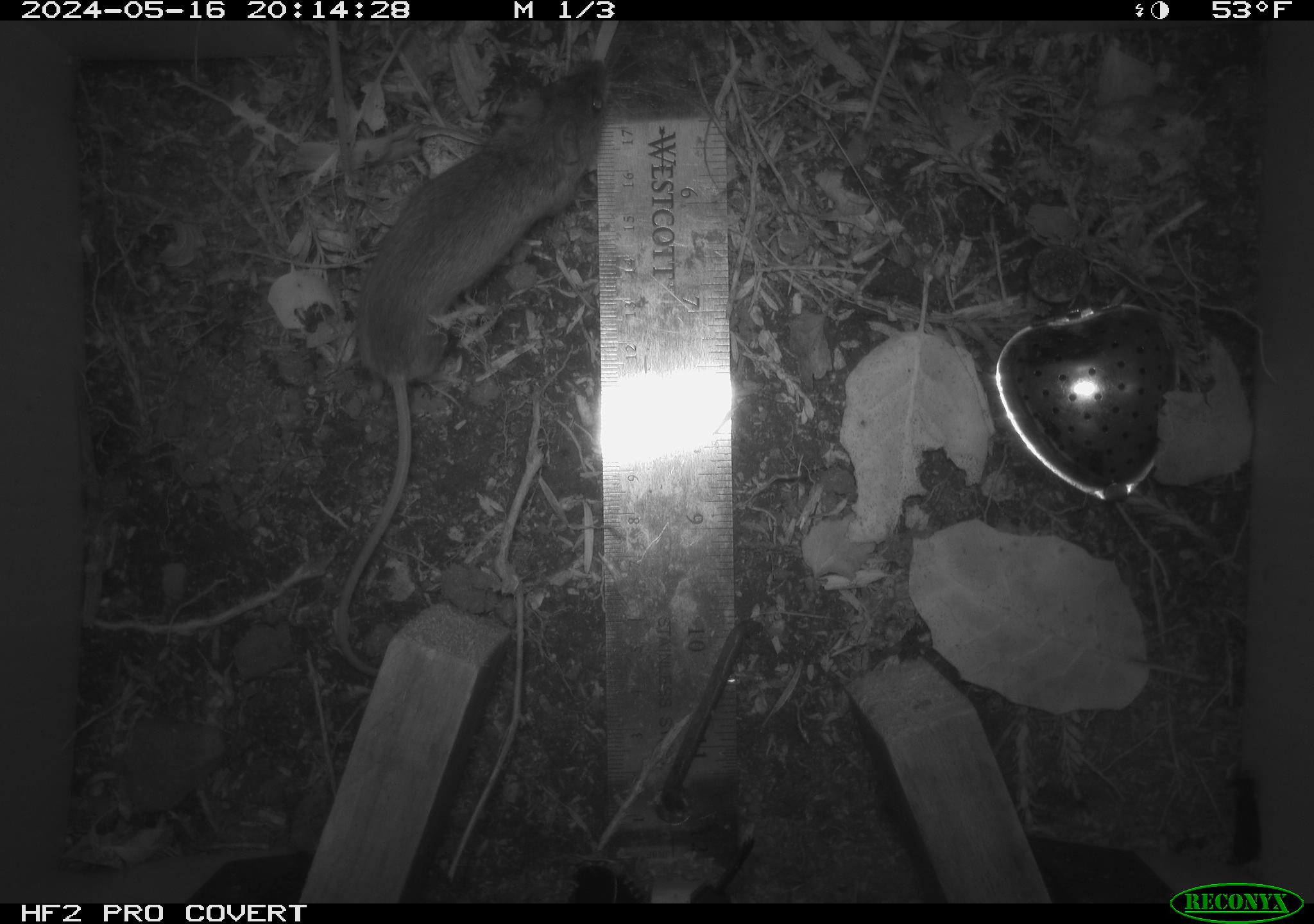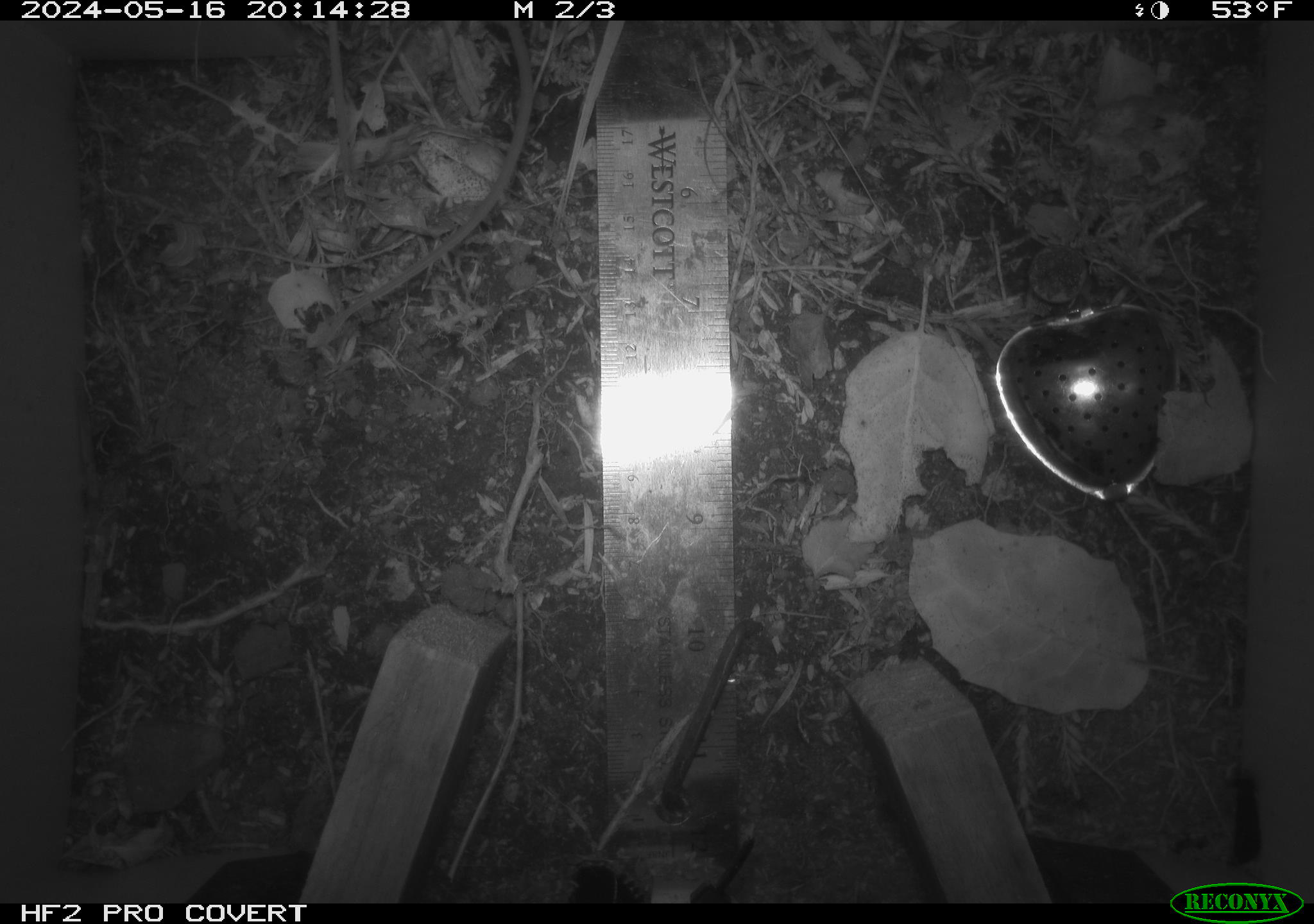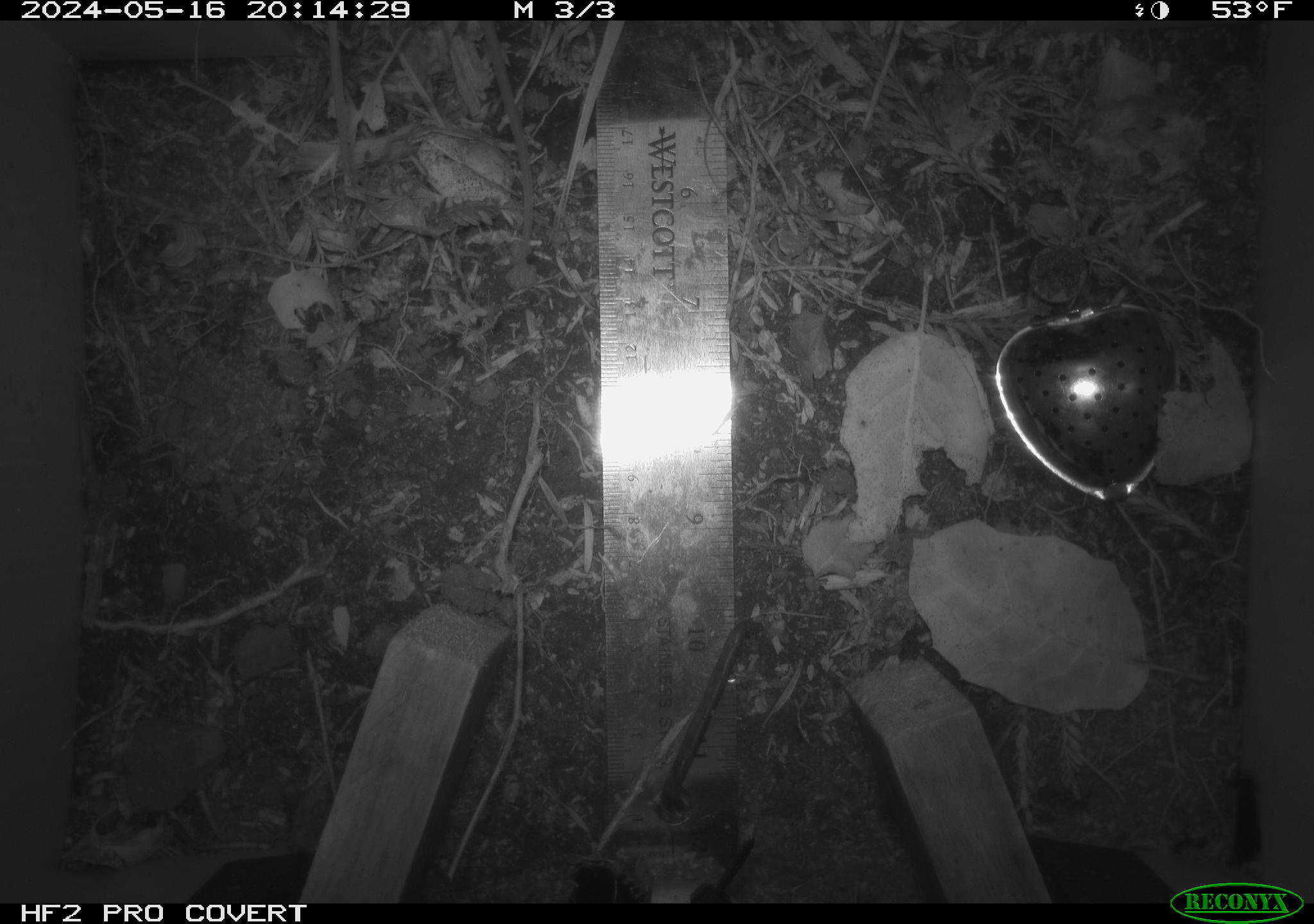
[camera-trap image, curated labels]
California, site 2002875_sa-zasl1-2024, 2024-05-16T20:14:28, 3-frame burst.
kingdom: Animalia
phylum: Chordata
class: Mammalia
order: Rodentia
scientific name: Rodentia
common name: rodent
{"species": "rodent (Rodentia)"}